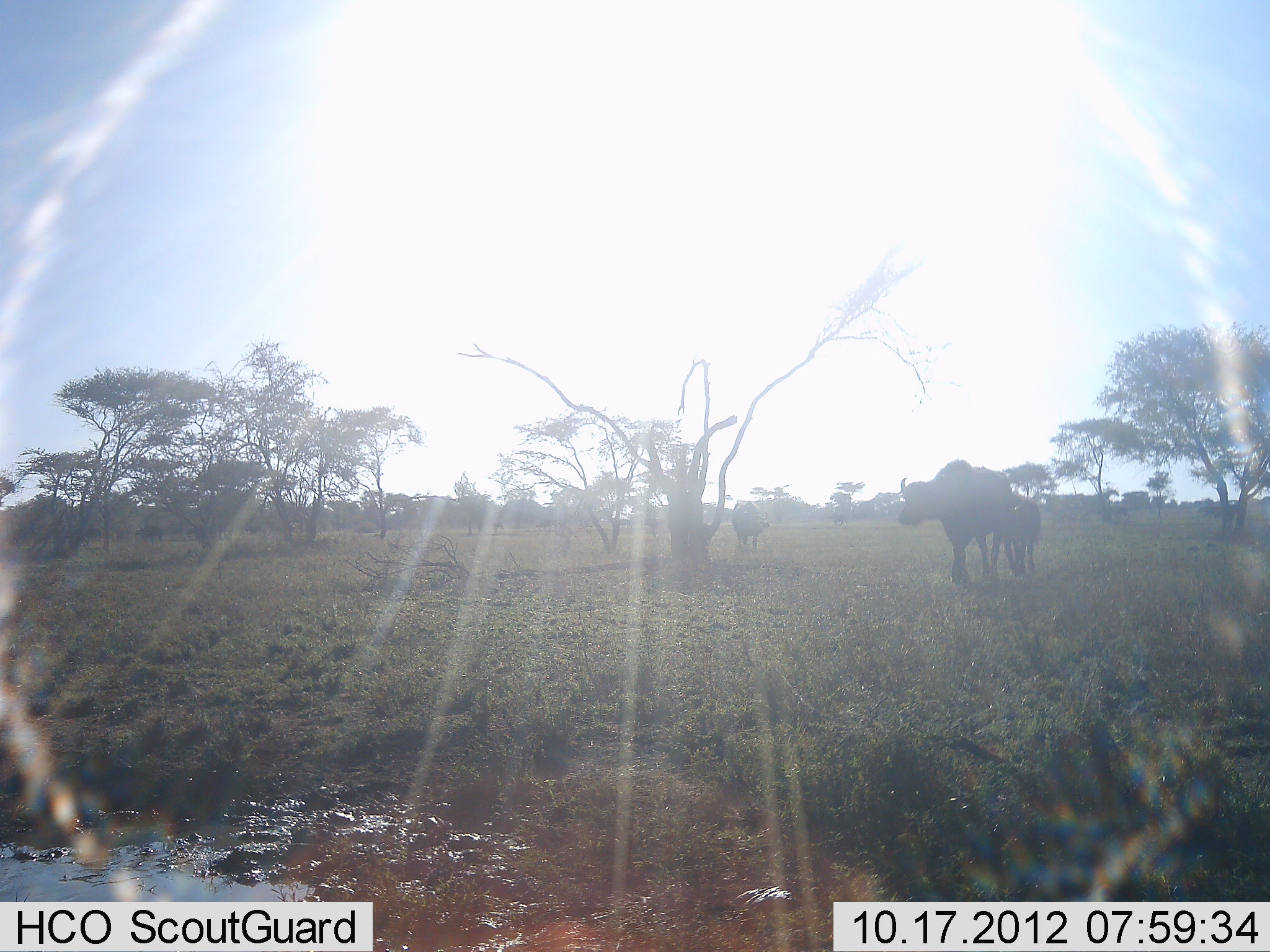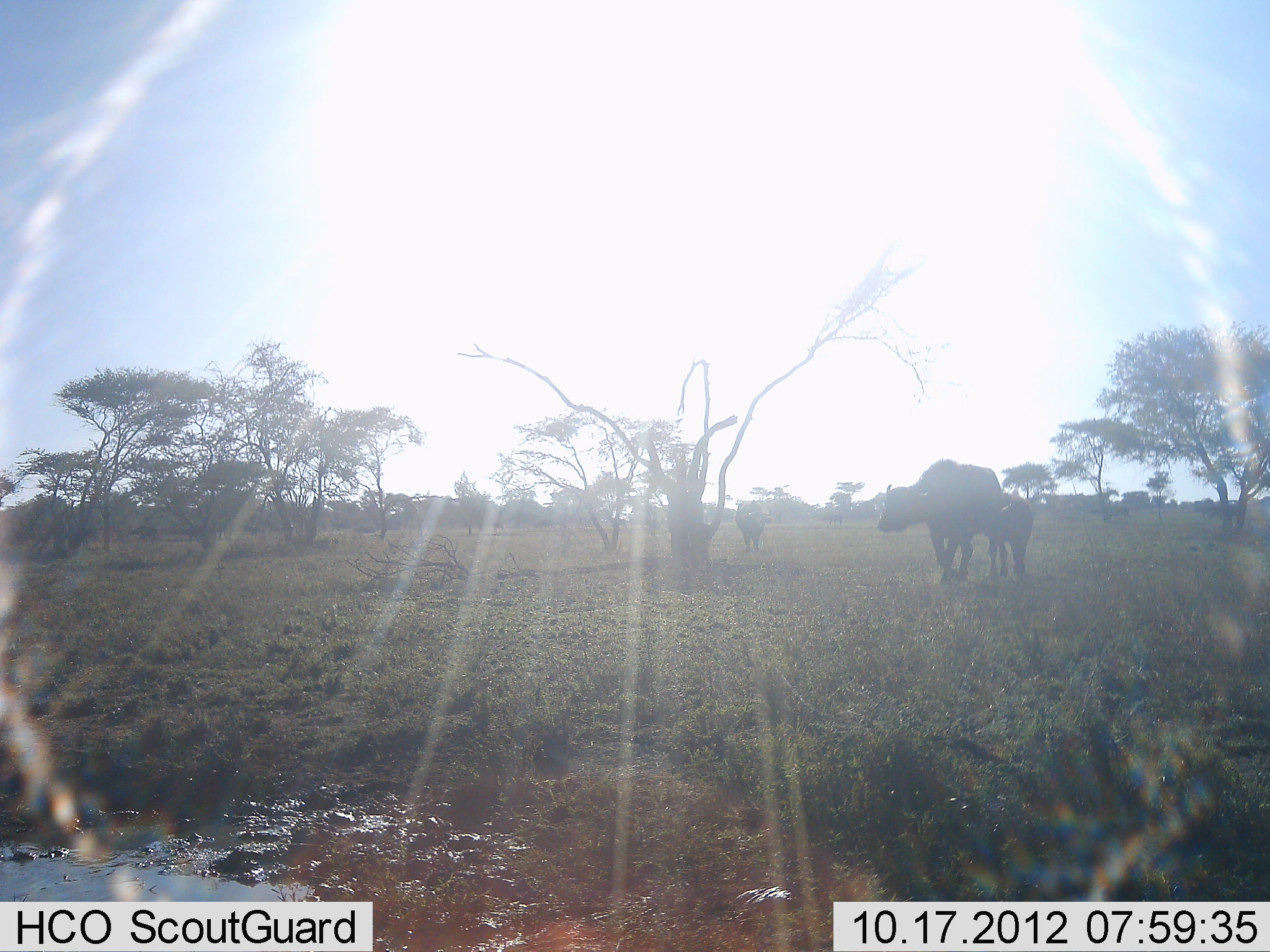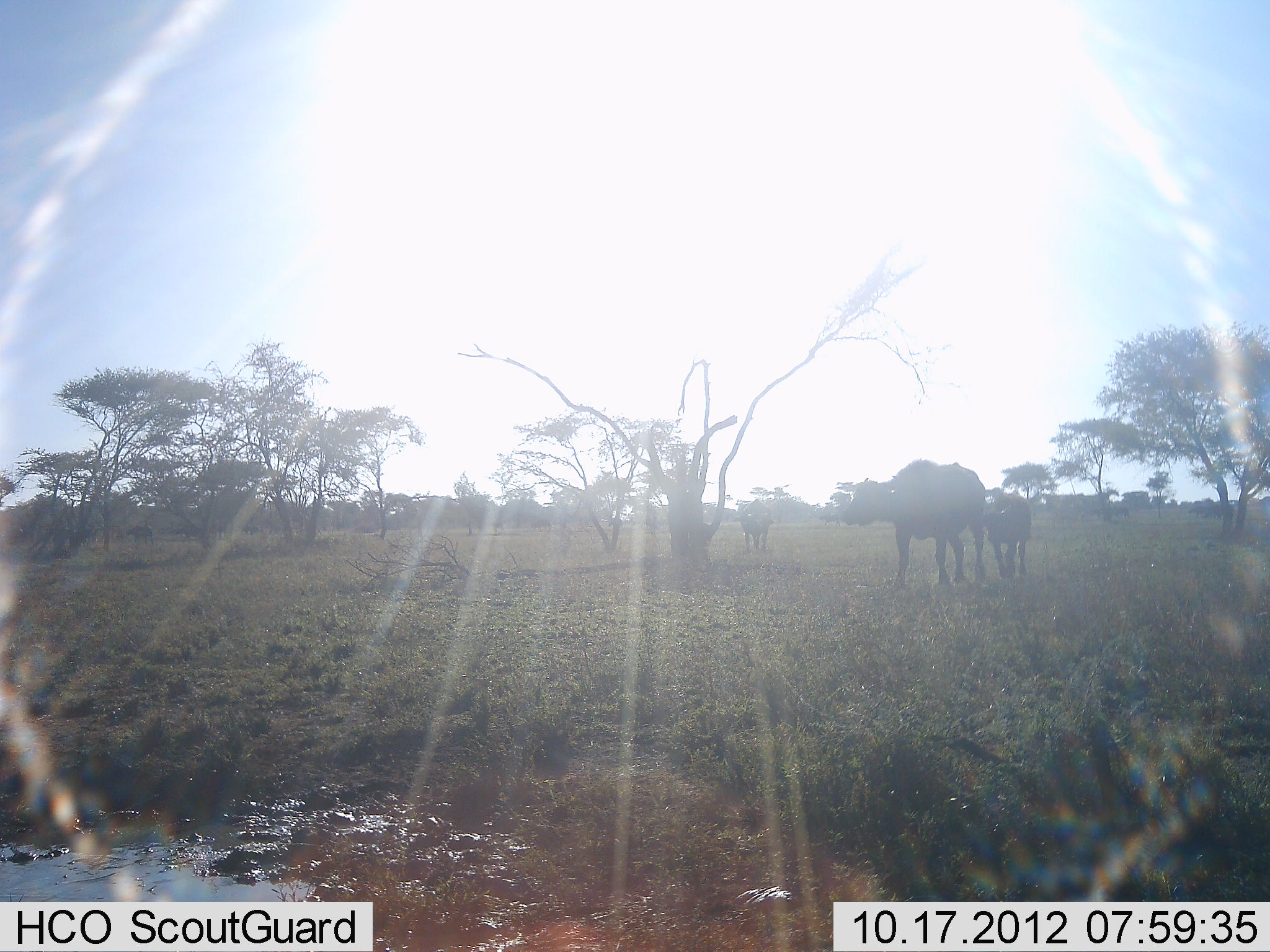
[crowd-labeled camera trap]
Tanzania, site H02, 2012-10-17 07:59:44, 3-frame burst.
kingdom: Animalia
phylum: Chordata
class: Mammalia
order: Artiodactyla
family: Bovidae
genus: Syncerus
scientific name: Syncerus caffer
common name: cape buffalo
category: buffalo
Buffalo (cape buffalo) (Syncerus caffer), count 3. Behavior (volunteer vote fractions): standing 10%, resting 0%, moving 100%, interacting 0%. Young present (vote fraction): 70%. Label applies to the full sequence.